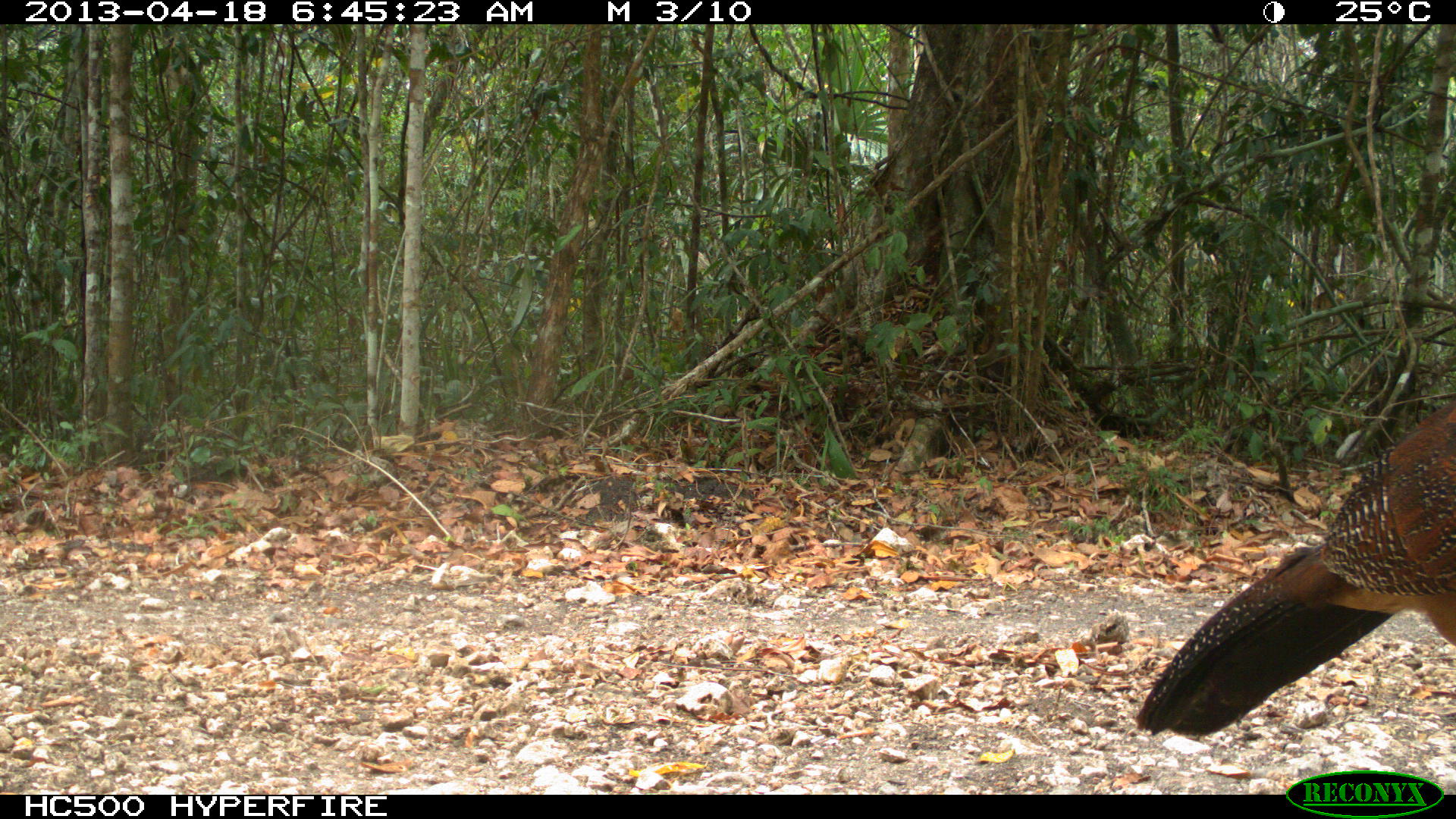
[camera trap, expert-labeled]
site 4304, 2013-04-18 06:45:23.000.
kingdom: Animalia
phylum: Chordata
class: Aves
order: Galliformes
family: Cracidae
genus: Crax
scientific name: Crax rubra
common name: great curassow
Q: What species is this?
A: Crax rubra (great curassow).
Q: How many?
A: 1.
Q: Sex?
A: Female.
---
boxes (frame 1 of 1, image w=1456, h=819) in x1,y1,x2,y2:
crax rubra: 1130,394,1455,740